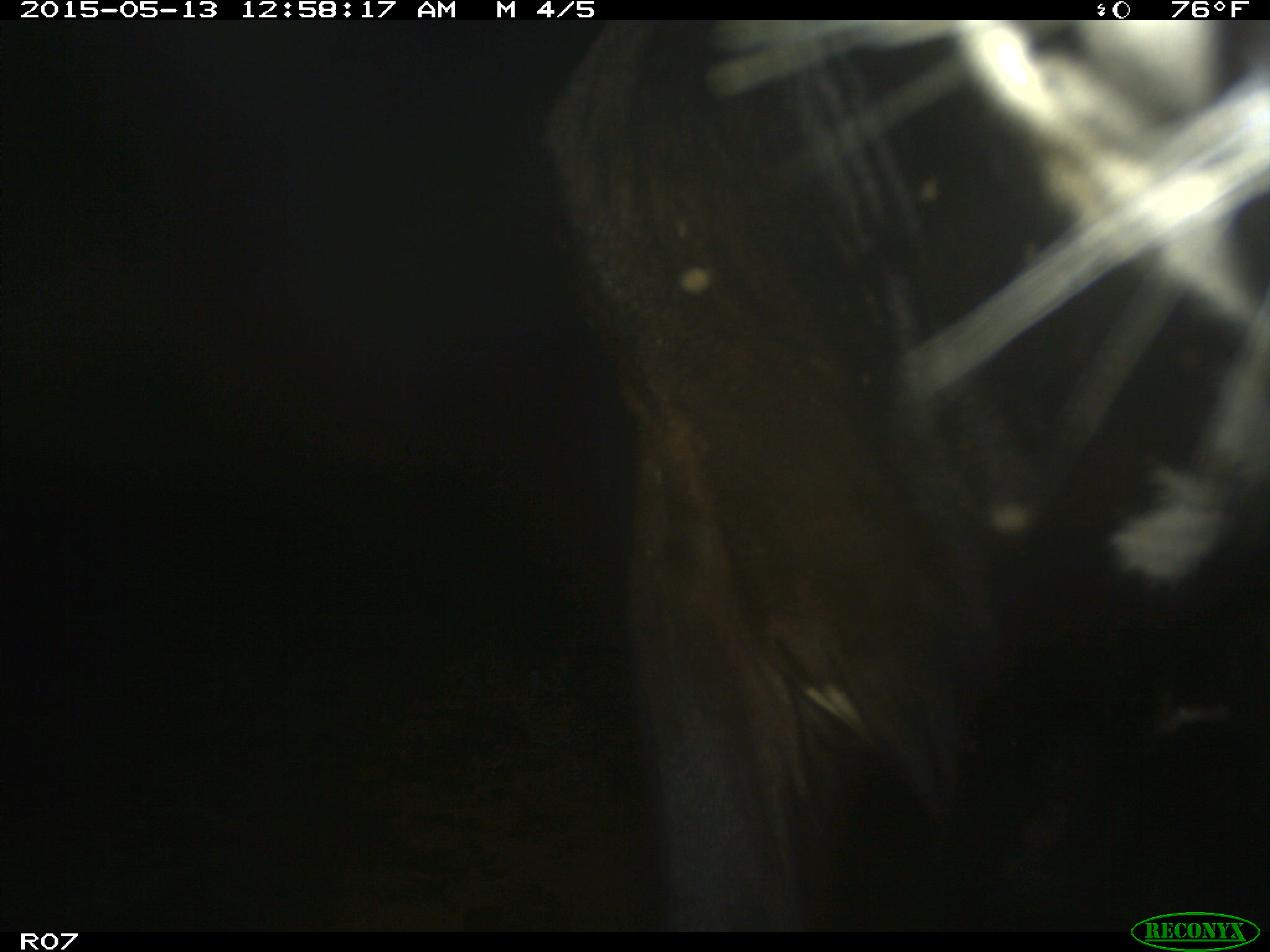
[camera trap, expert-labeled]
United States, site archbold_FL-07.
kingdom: Animalia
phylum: Chordata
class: Mammalia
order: Artiodactyla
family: Bovidae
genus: Bos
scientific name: Bos taurus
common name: domestic cow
Bos taurus (domestic cow).